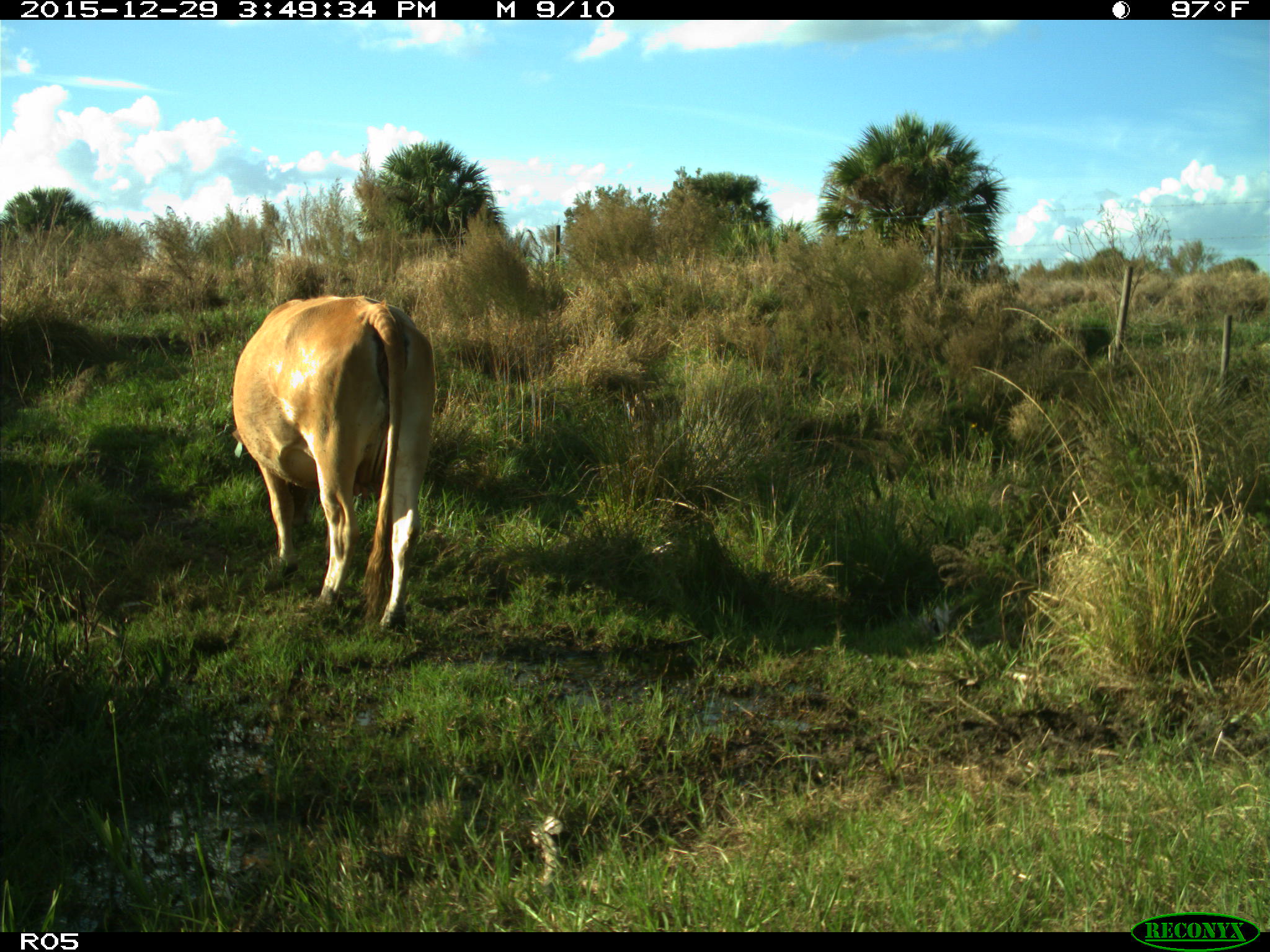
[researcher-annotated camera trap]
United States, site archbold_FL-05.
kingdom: Animalia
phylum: Chordata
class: Mammalia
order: Artiodactyla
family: Bovidae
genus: Bos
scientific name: Bos taurus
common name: domestic cow